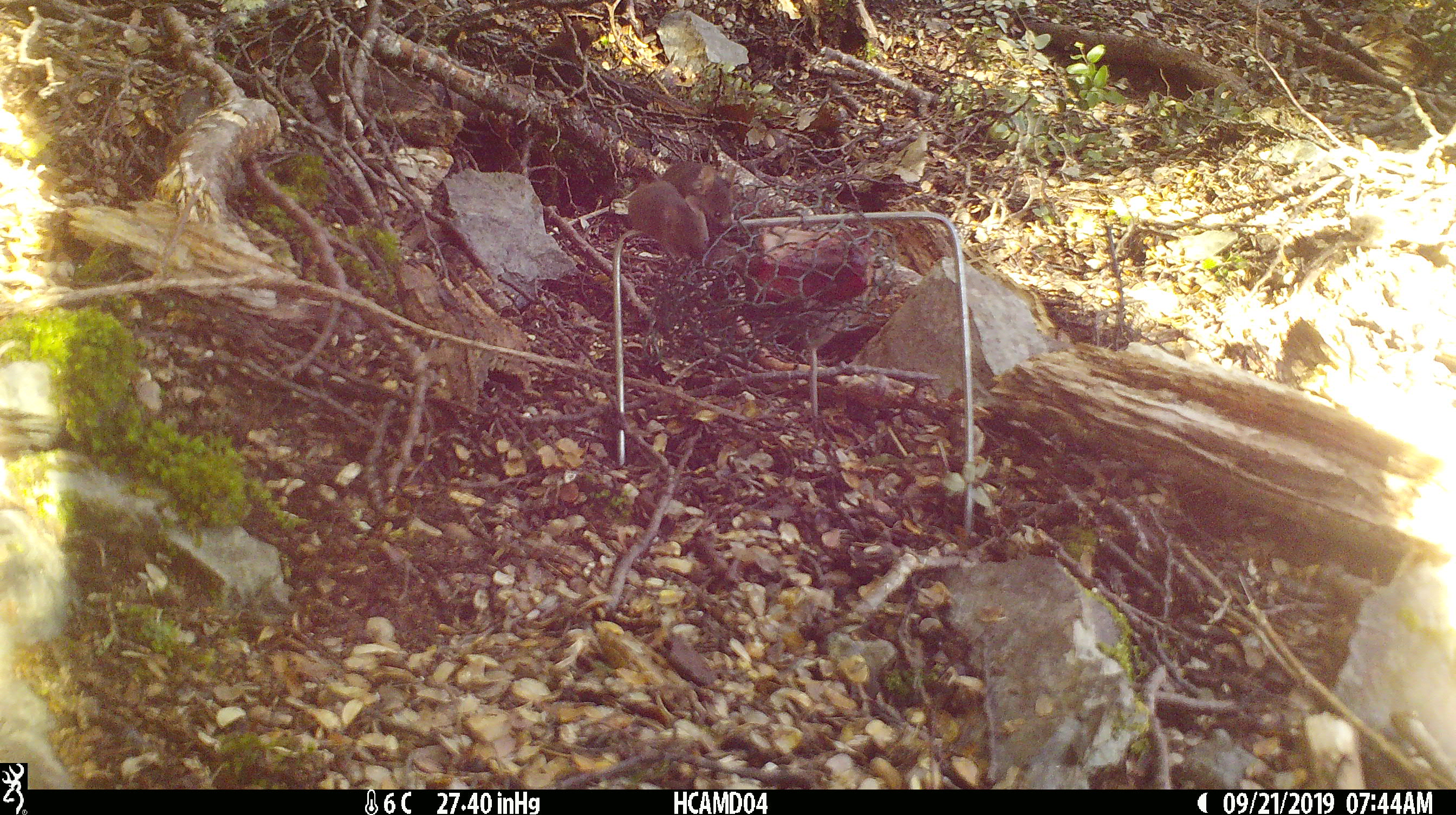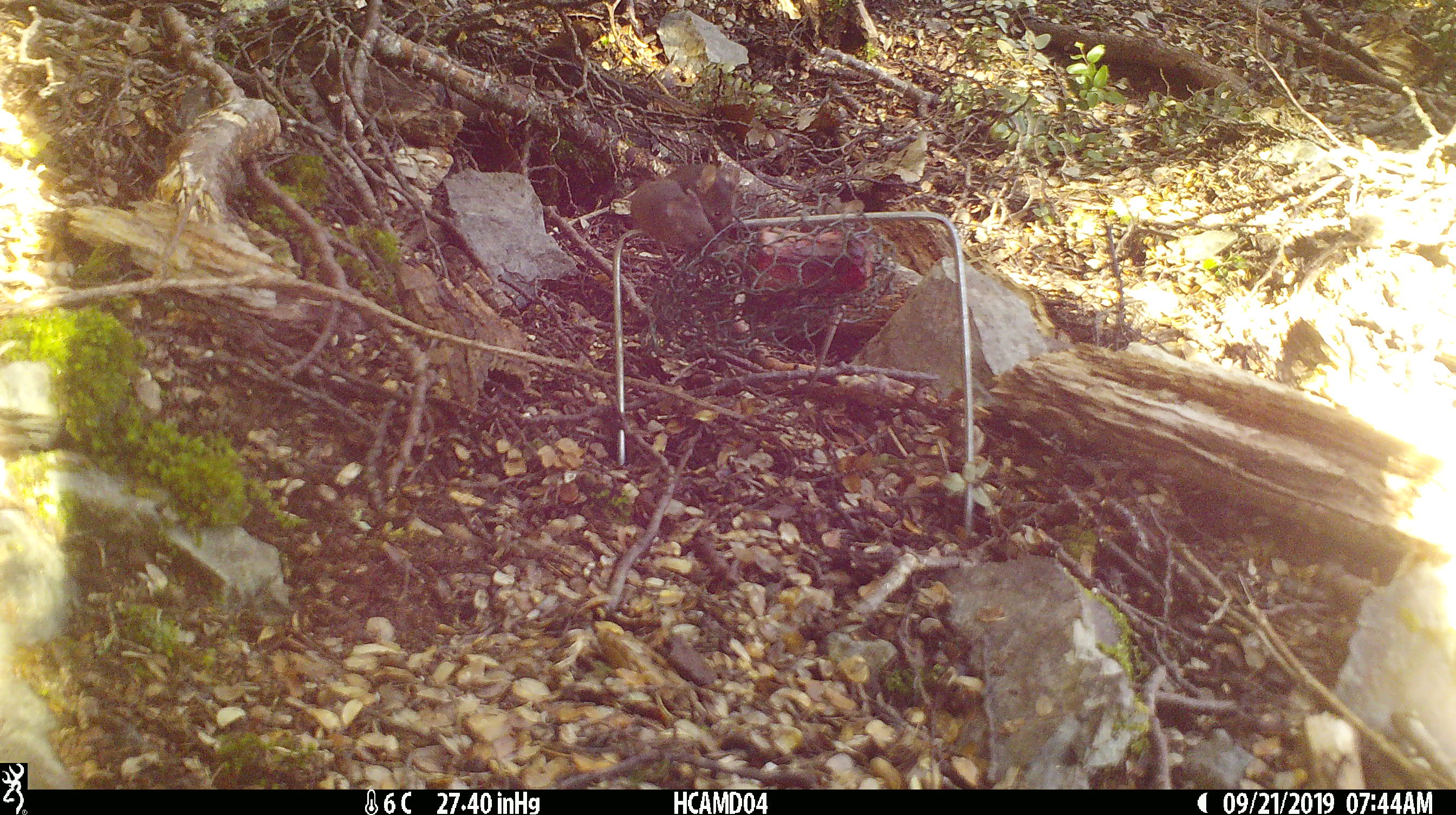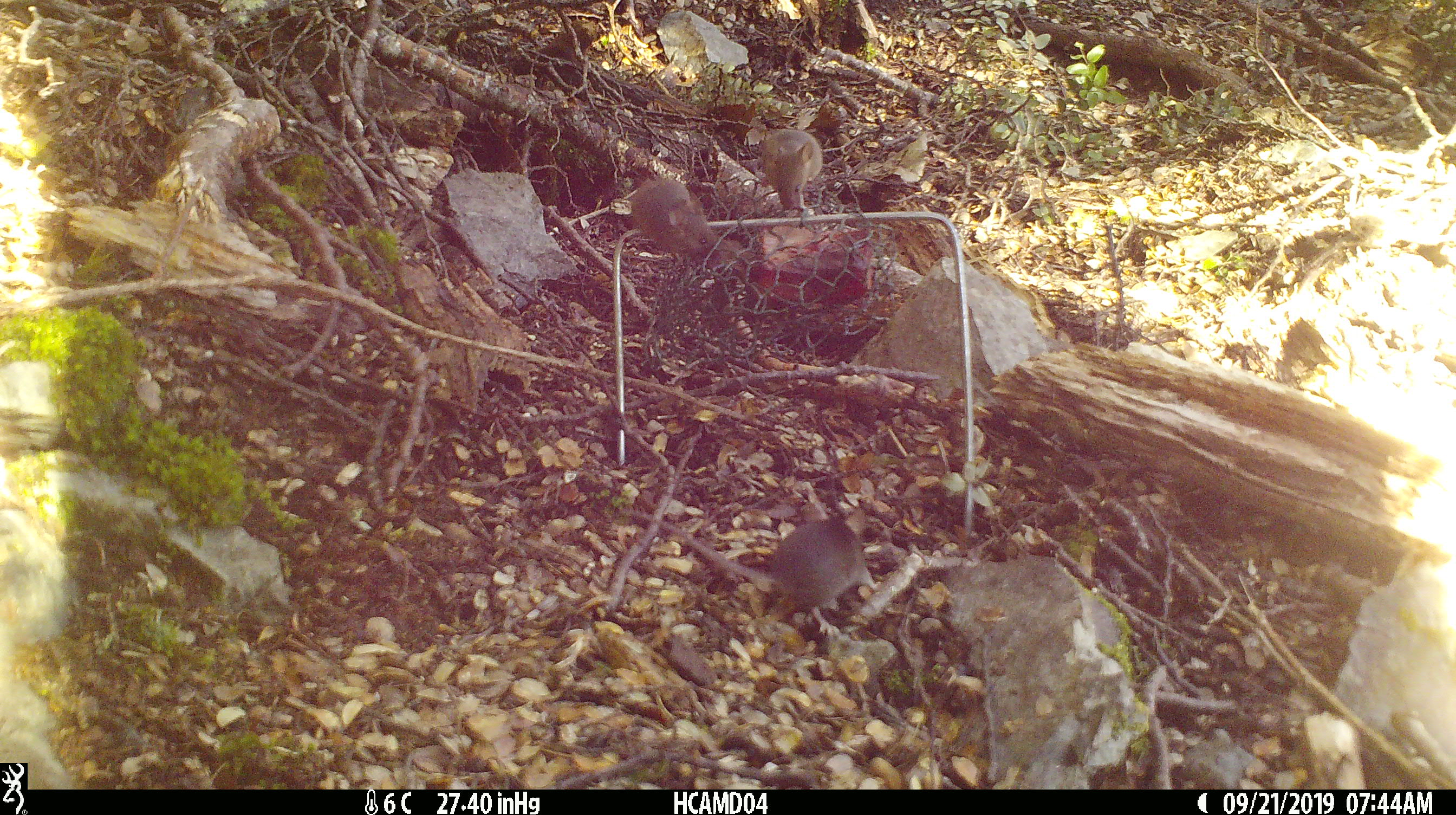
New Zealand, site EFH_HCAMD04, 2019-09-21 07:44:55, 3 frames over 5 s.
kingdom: Animalia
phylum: Chordata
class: Mammalia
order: Rodentia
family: Muridae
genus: Mus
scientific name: Mus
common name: mouse